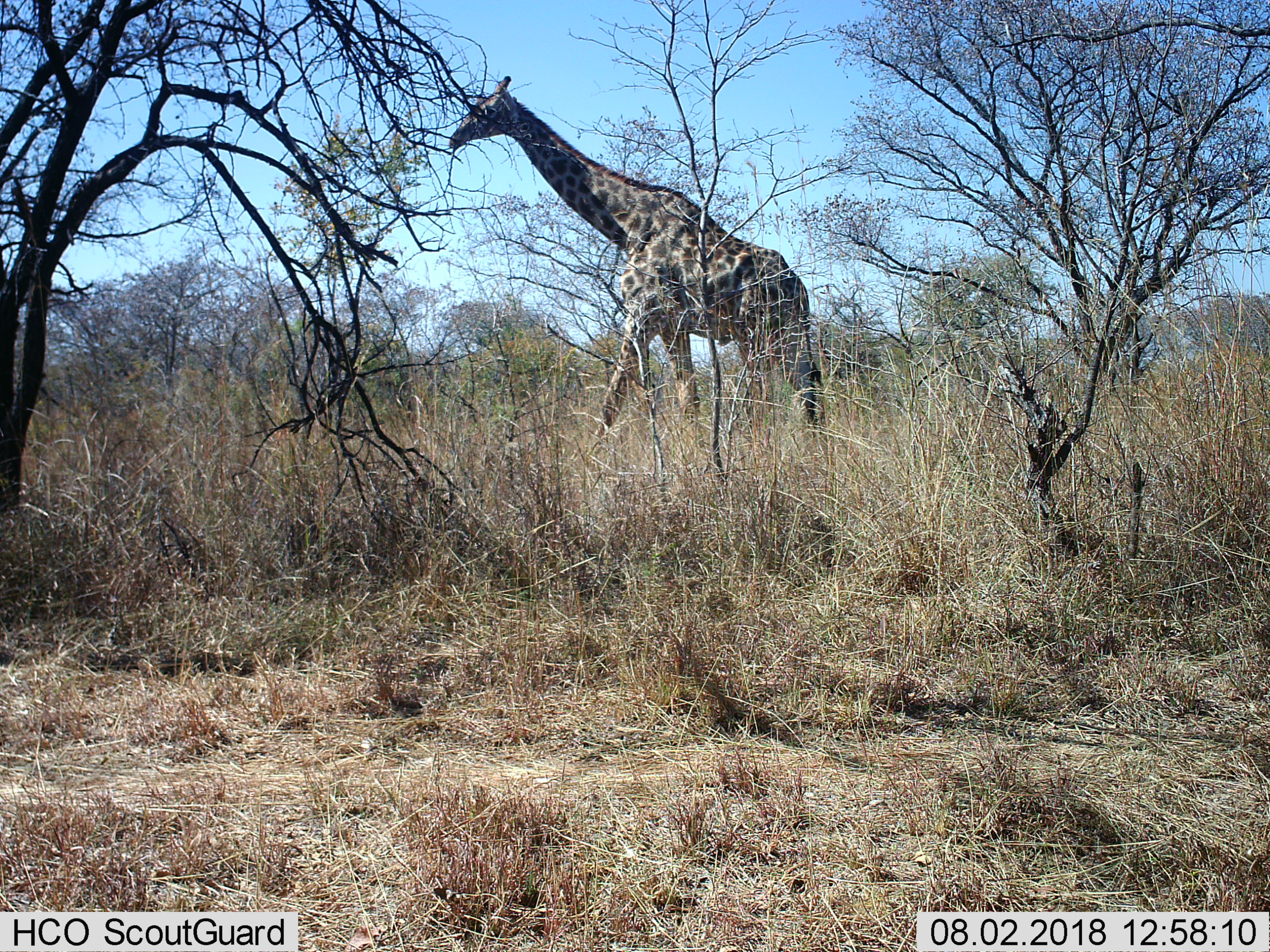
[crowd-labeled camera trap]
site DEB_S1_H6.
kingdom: Animalia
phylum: Chordata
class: Mammalia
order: Artiodactyla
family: Giraffidae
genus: Giraffa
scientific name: Giraffa camelopardalis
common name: giraffe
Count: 1.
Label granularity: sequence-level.